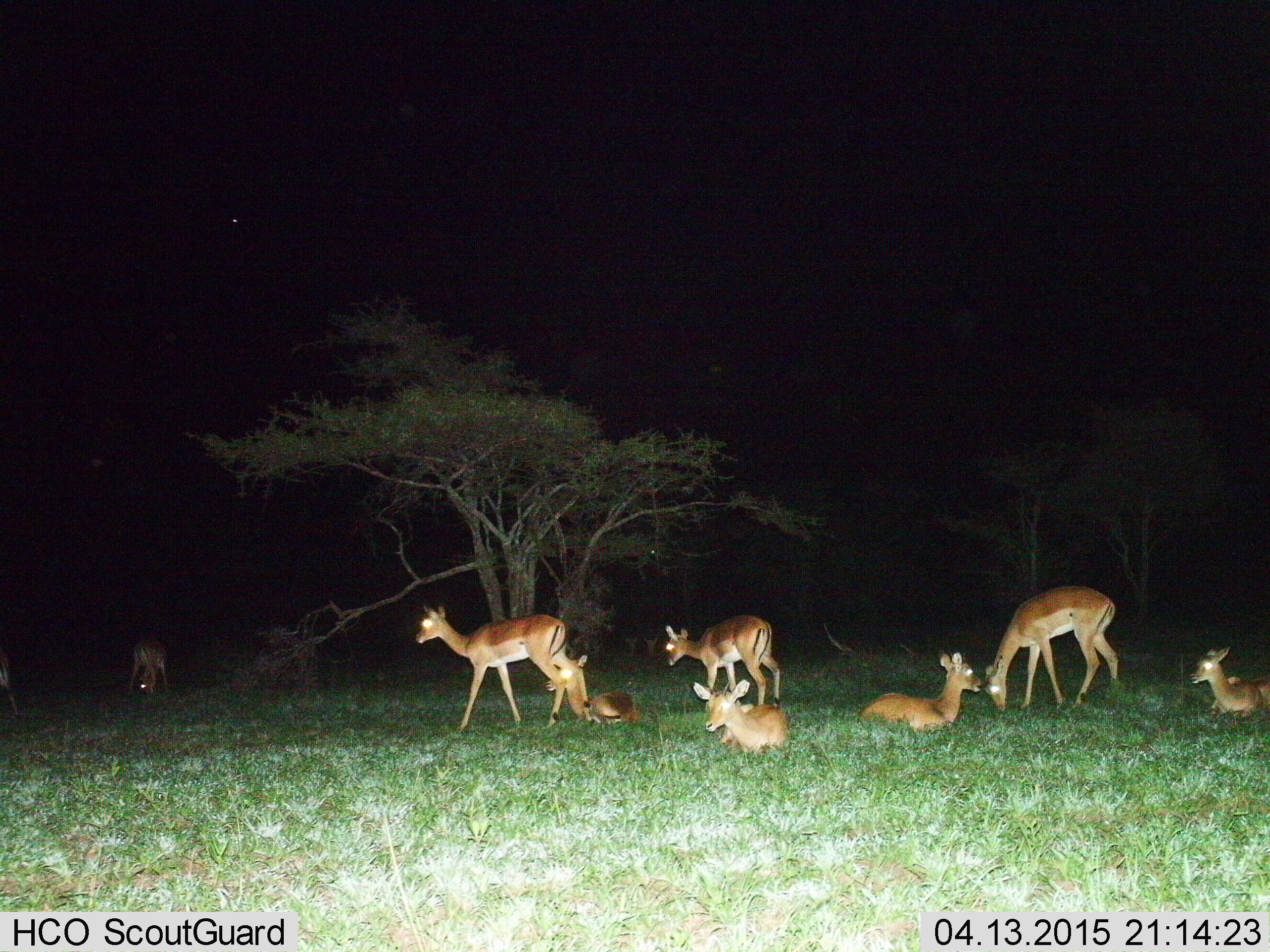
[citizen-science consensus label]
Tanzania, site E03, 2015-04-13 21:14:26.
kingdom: Animalia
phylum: Chordata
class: Mammalia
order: Artiodactyla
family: Bovidae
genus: Aepyceros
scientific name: Aepyceros melampus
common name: impala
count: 8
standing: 70%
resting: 100%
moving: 40%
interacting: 0%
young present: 0%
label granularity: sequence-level